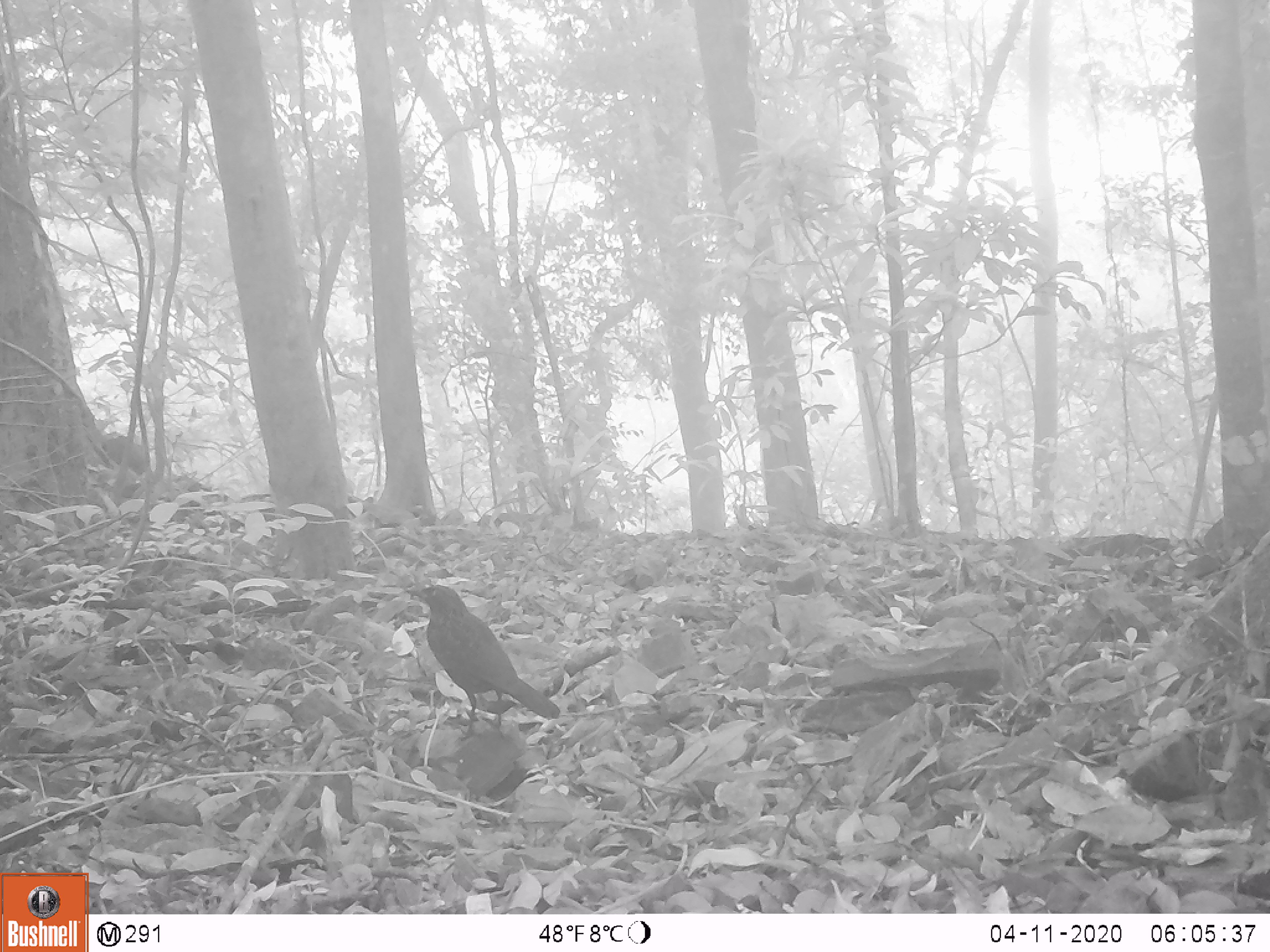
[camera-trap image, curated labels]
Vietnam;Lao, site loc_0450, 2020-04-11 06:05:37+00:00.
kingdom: Animalia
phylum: Chordata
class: Aves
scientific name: Aves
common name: bird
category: unidentified bird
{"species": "unidentified bird (bird) (Aves)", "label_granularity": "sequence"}